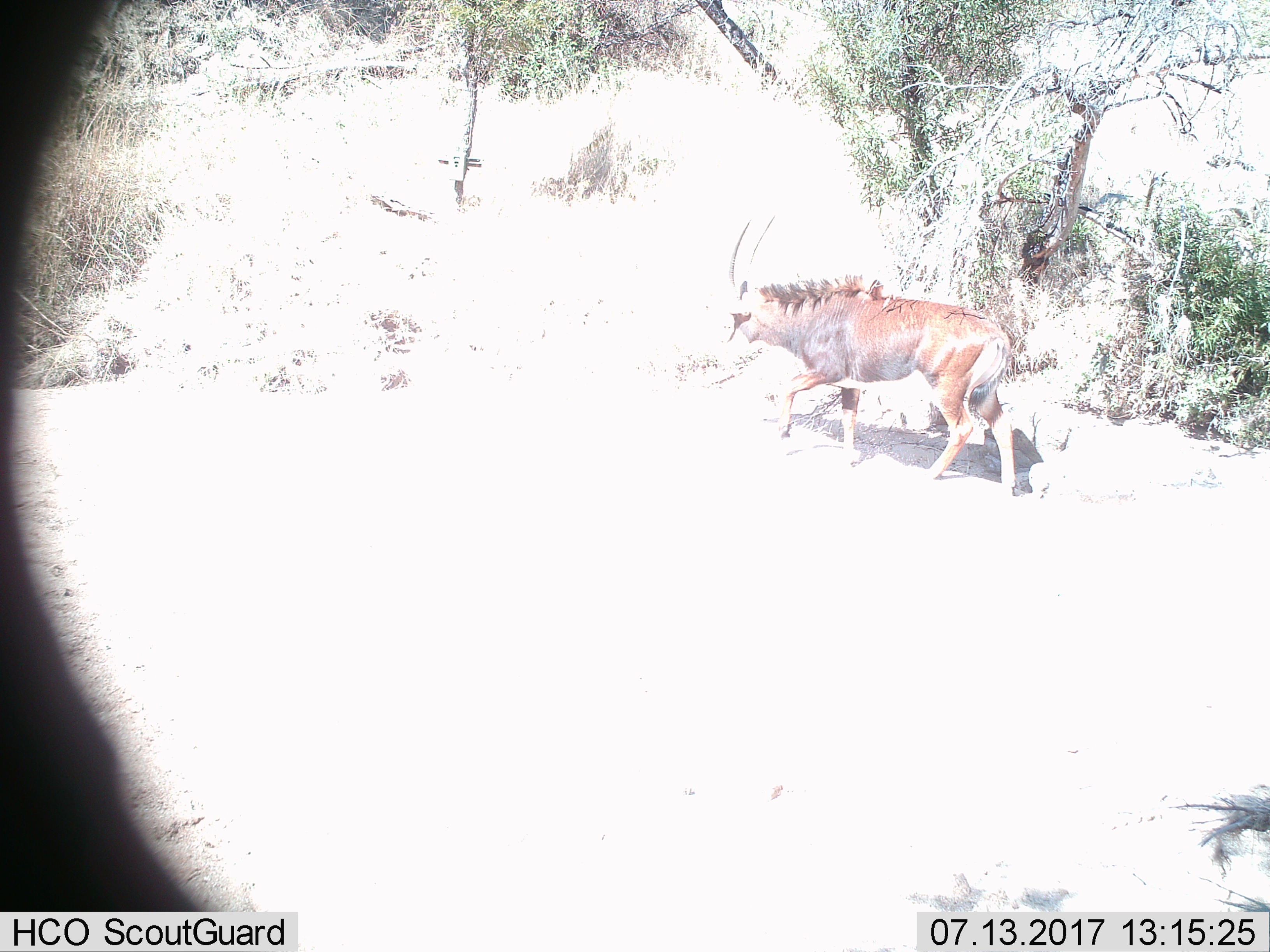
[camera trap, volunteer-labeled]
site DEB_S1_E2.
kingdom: Animalia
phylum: Chordata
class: Mammalia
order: Artiodactyla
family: Bovidae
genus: Hippotragus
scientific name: Hippotragus niger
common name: sable antelope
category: sable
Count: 1.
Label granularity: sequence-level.